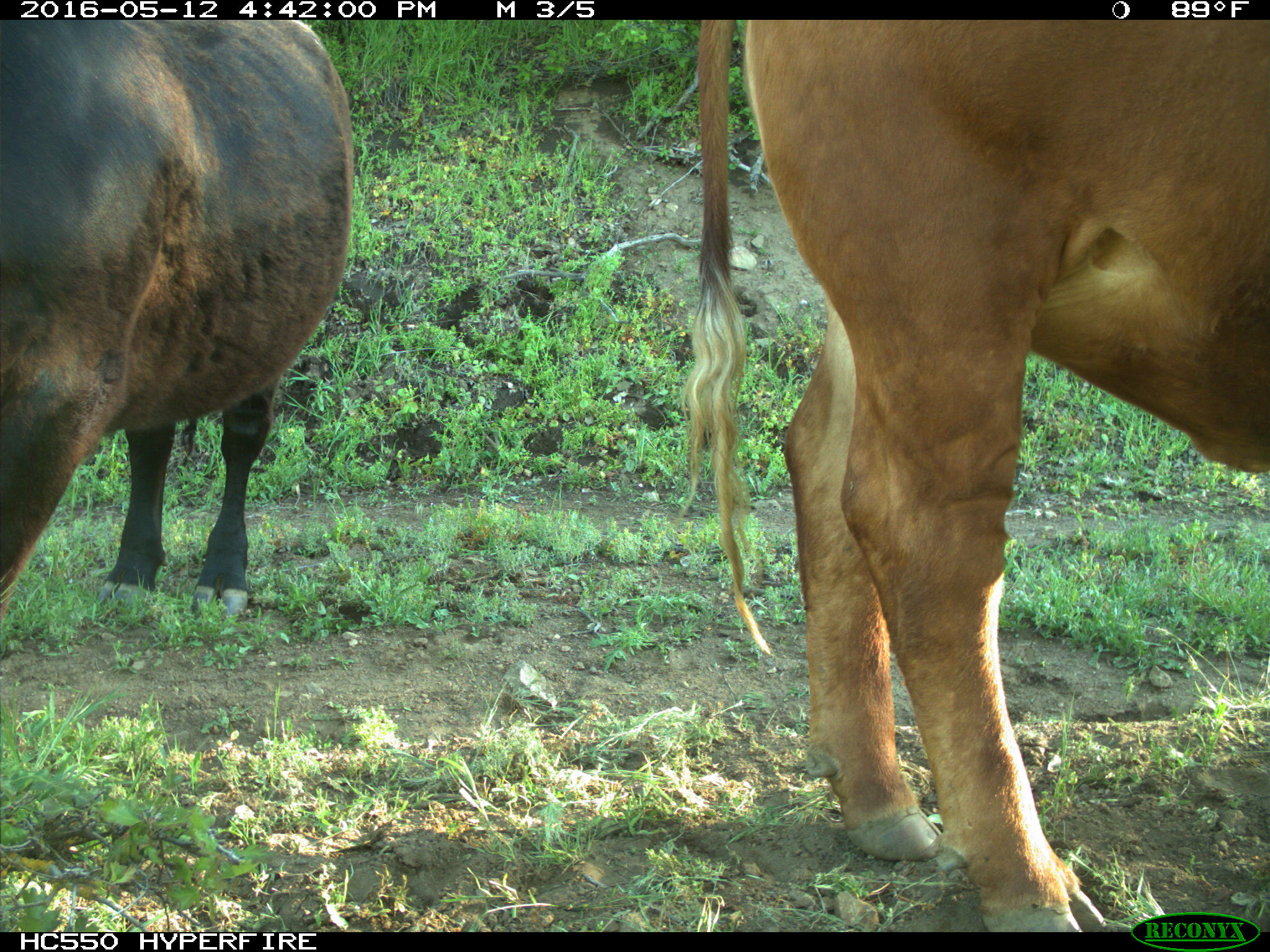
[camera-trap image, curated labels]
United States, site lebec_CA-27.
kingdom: Animalia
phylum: Chordata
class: Mammalia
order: Artiodactyla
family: Bovidae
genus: Bos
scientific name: Bos taurus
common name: domestic cow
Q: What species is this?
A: Bos taurus (domestic cow).